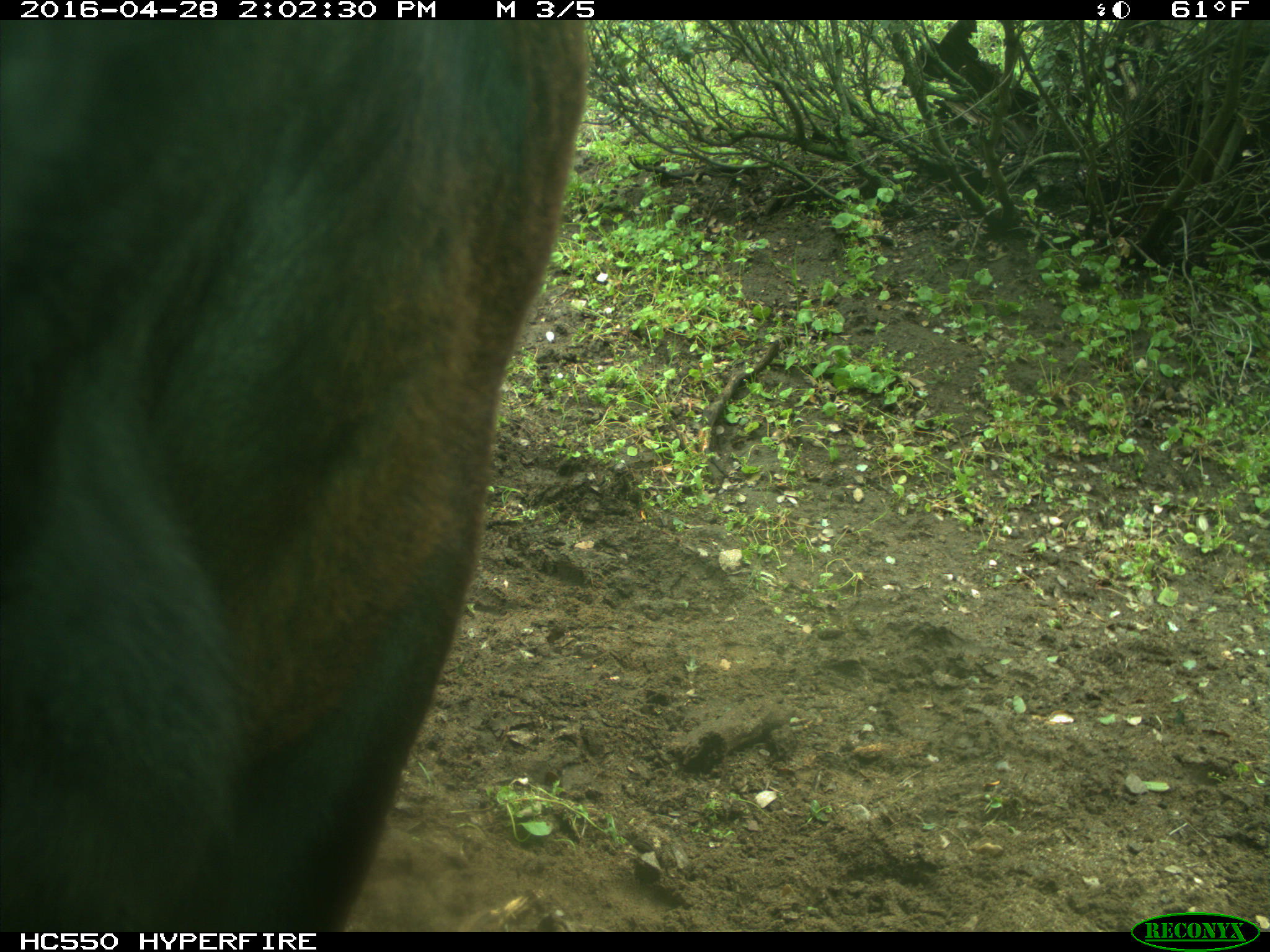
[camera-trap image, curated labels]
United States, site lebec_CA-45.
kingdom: Animalia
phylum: Chordata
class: Mammalia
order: Artiodactyla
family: Bovidae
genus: Bos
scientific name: Bos taurus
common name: domestic cow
Bos taurus (domestic cow).